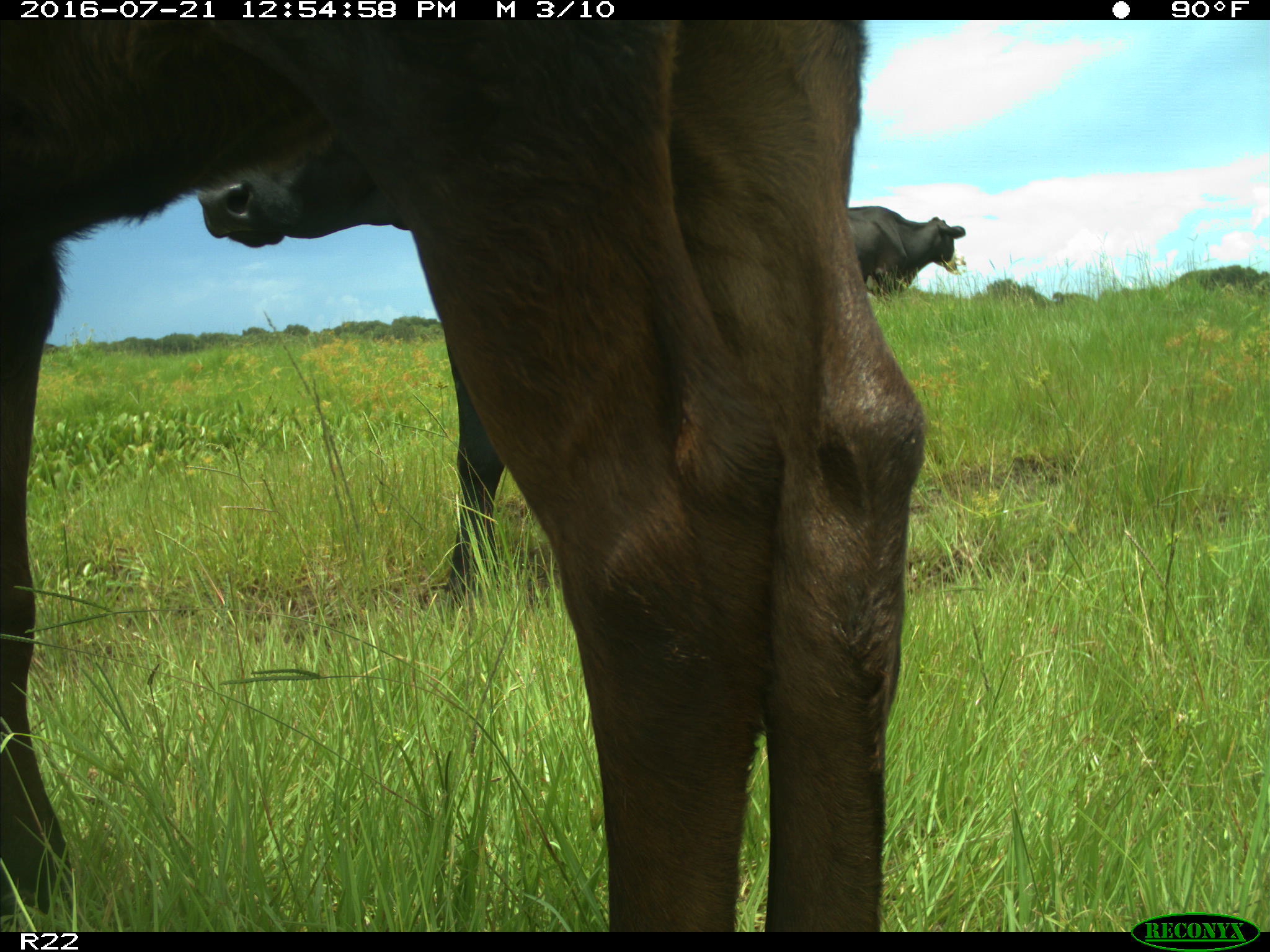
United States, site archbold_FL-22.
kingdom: Animalia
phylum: Chordata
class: Mammalia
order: Artiodactyla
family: Bovidae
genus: Bos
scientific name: Bos taurus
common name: domestic cow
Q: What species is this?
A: Bos taurus (domestic cow).